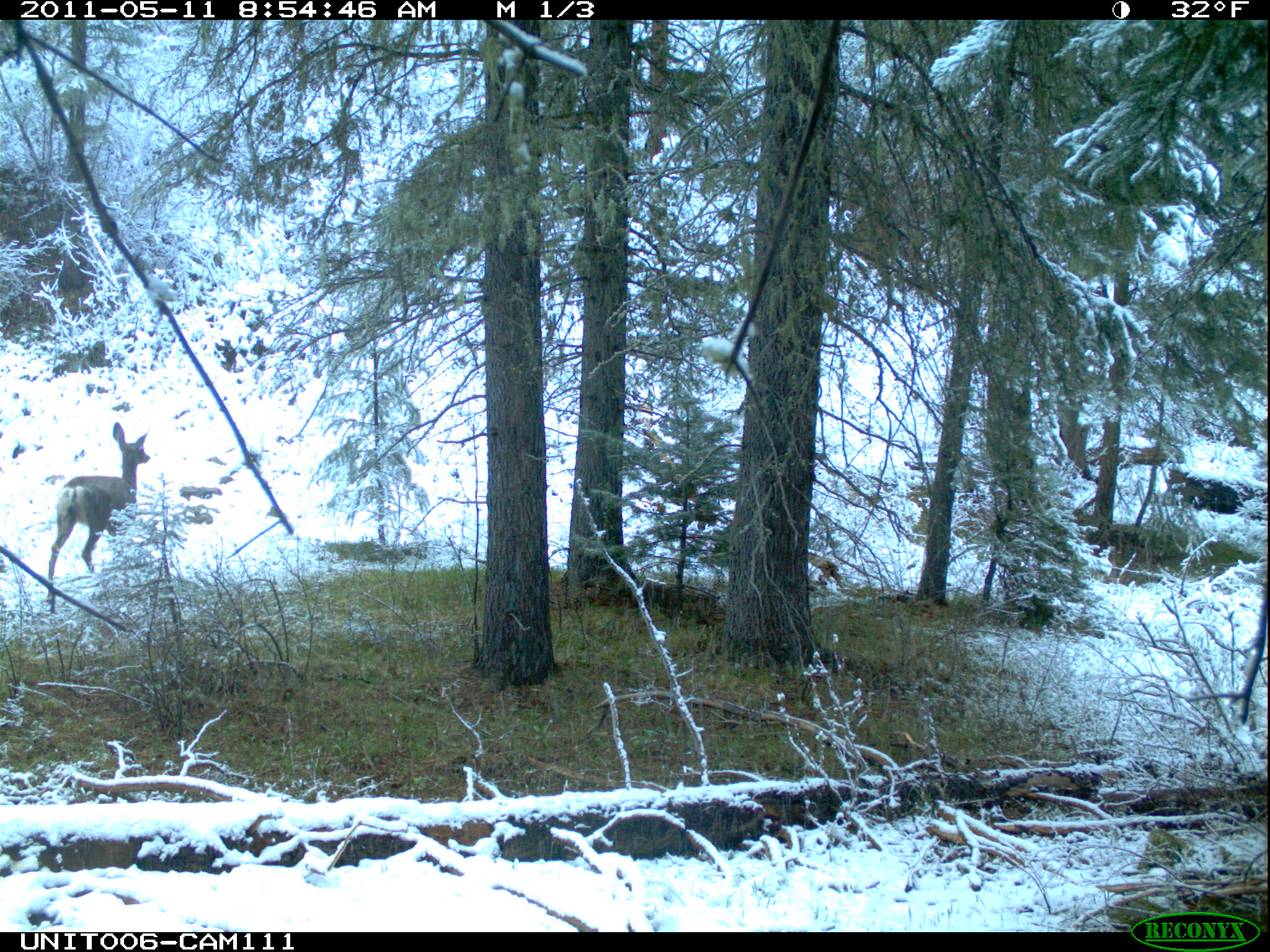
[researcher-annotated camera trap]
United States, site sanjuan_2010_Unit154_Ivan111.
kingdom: Animalia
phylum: Chordata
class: Mammalia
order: Artiodactyla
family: Cervidae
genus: Odocoileus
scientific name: Odocoileus hemionus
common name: mule deer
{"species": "Odocoileus hemionus (mule deer)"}